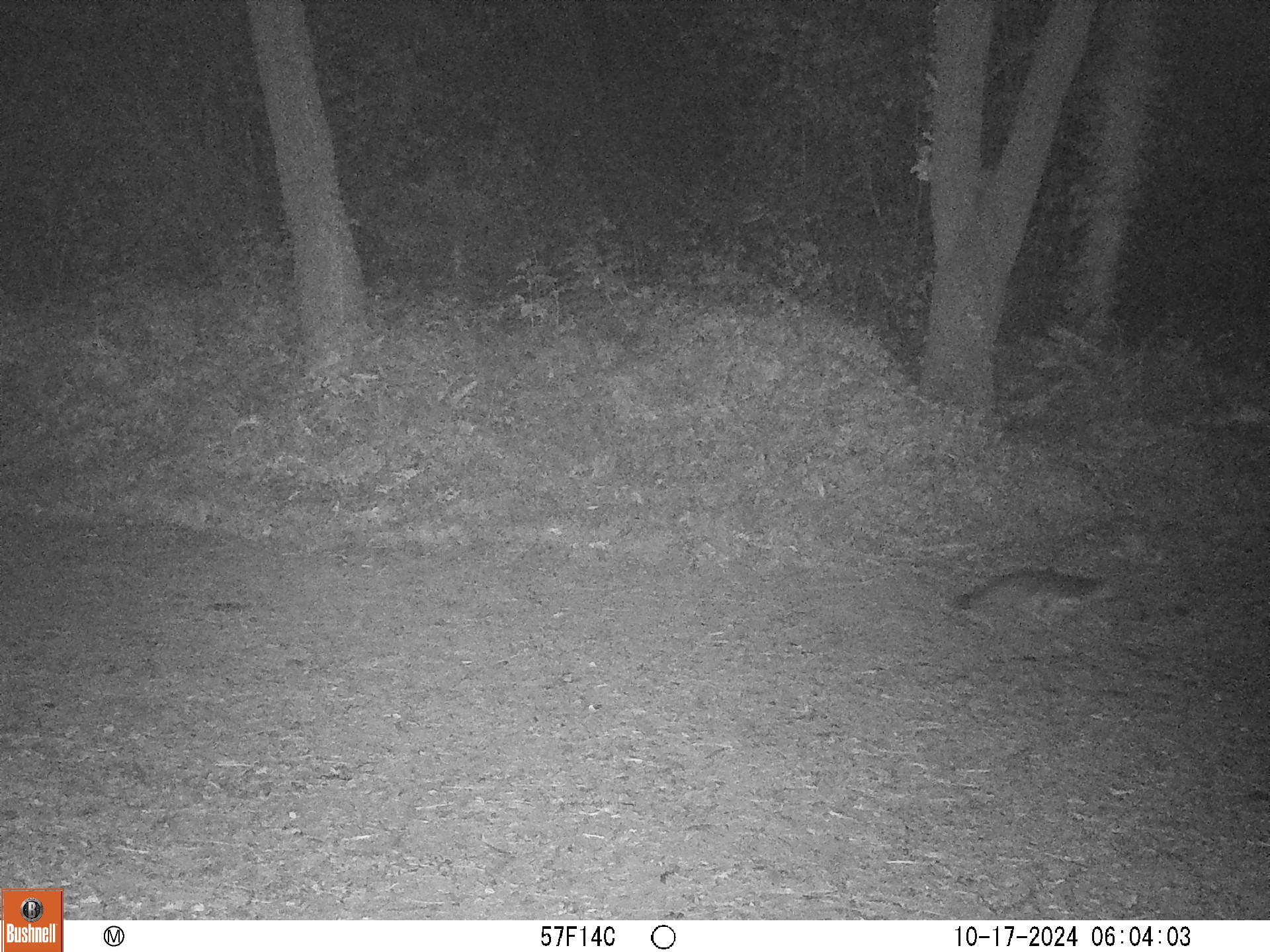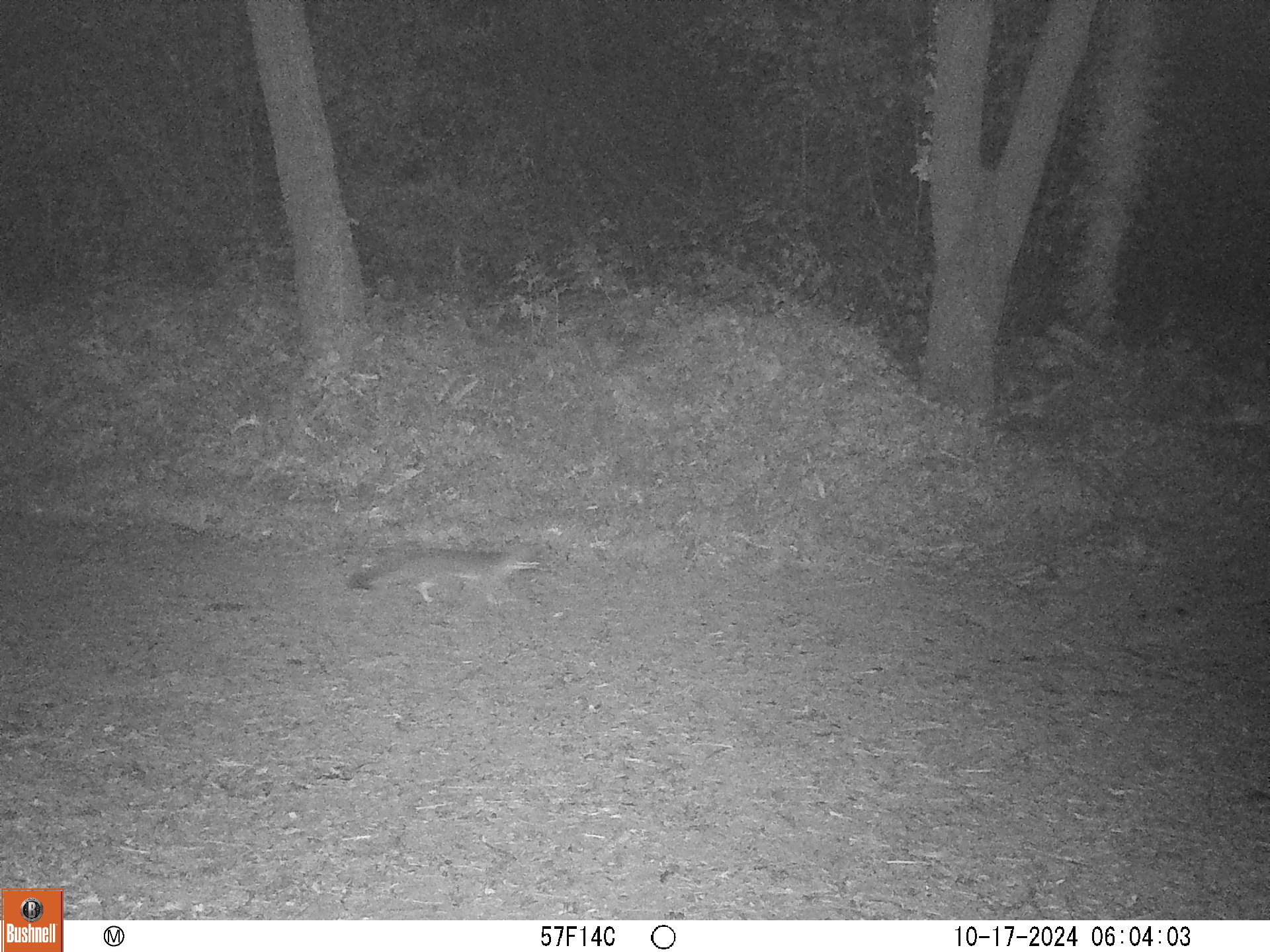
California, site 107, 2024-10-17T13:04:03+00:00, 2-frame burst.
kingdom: Animalia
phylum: Chordata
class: Mammalia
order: Carnivora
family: Canidae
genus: Urocyon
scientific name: Urocyon cinereoargenteus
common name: gray fox